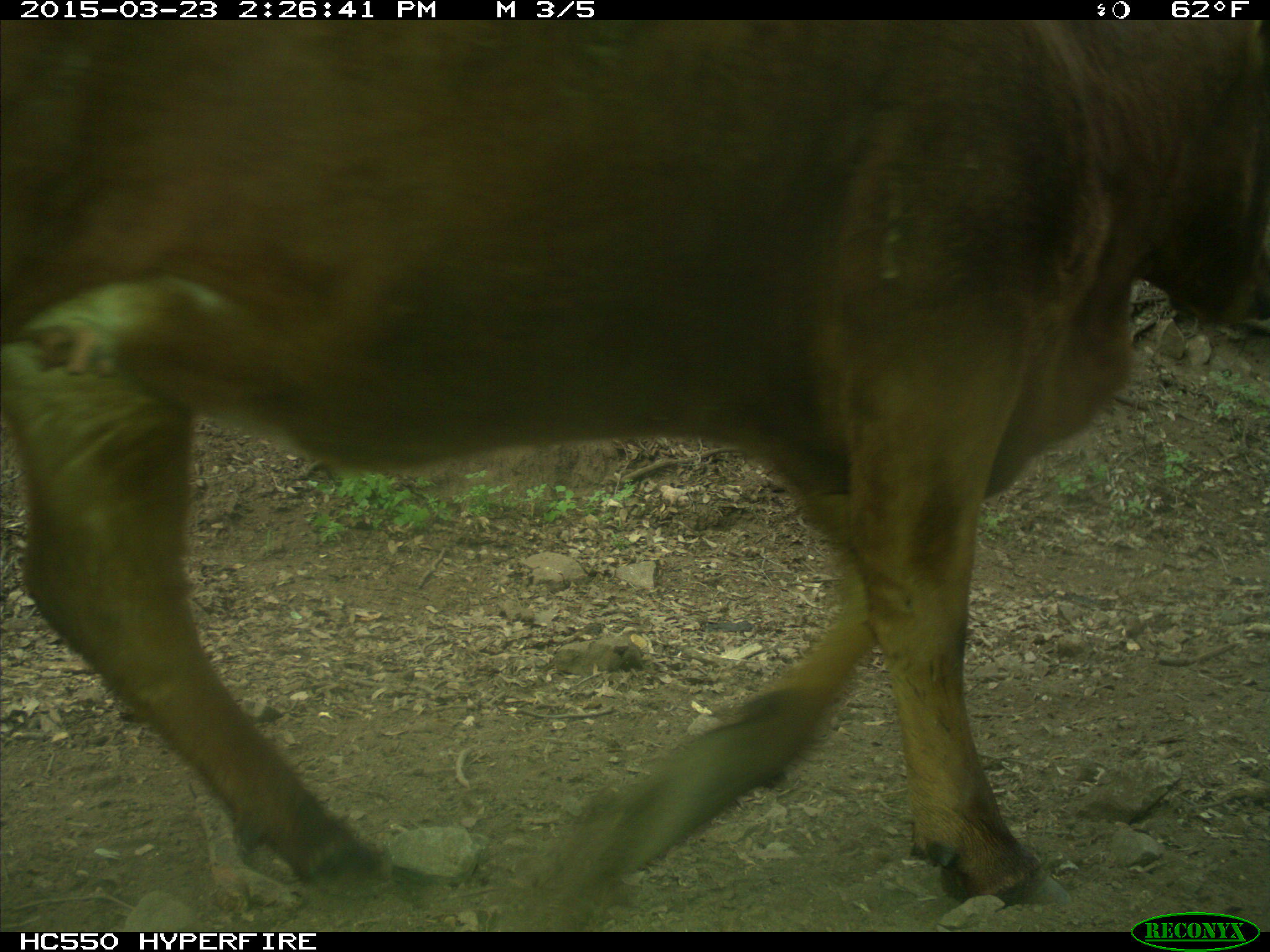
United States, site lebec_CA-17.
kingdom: Animalia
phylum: Chordata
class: Mammalia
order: Artiodactyla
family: Bovidae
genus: Bos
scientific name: Bos taurus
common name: domestic cow